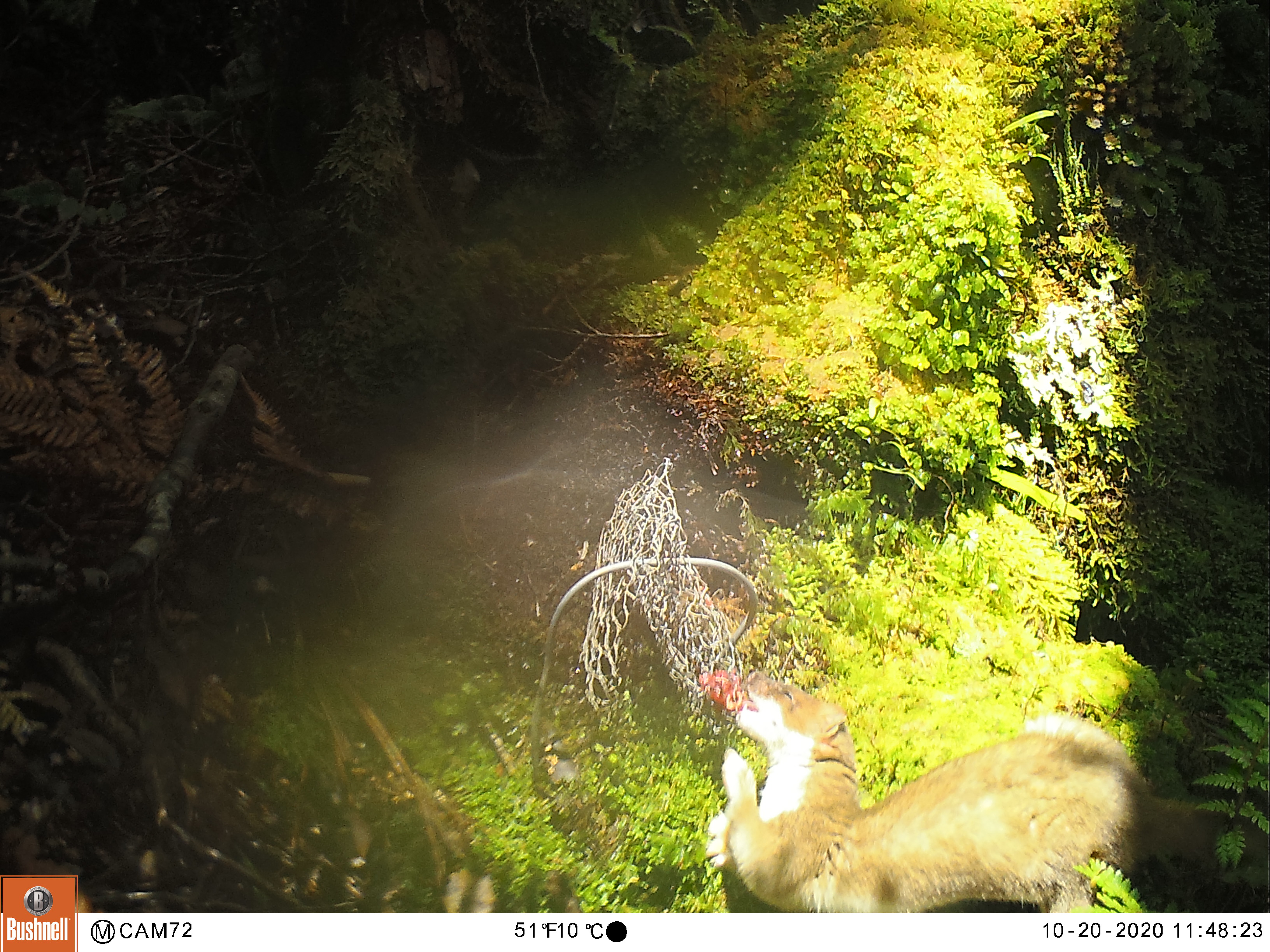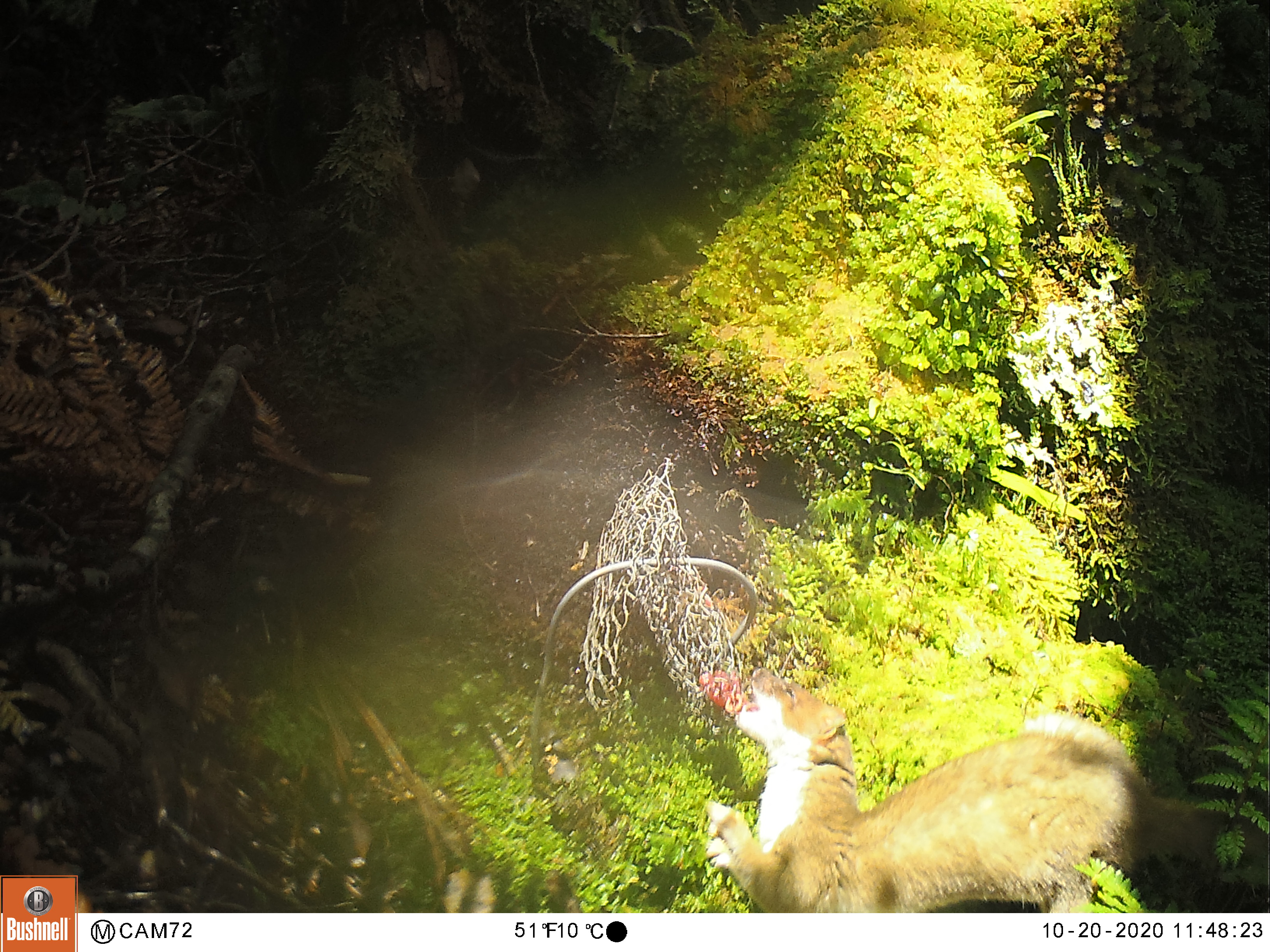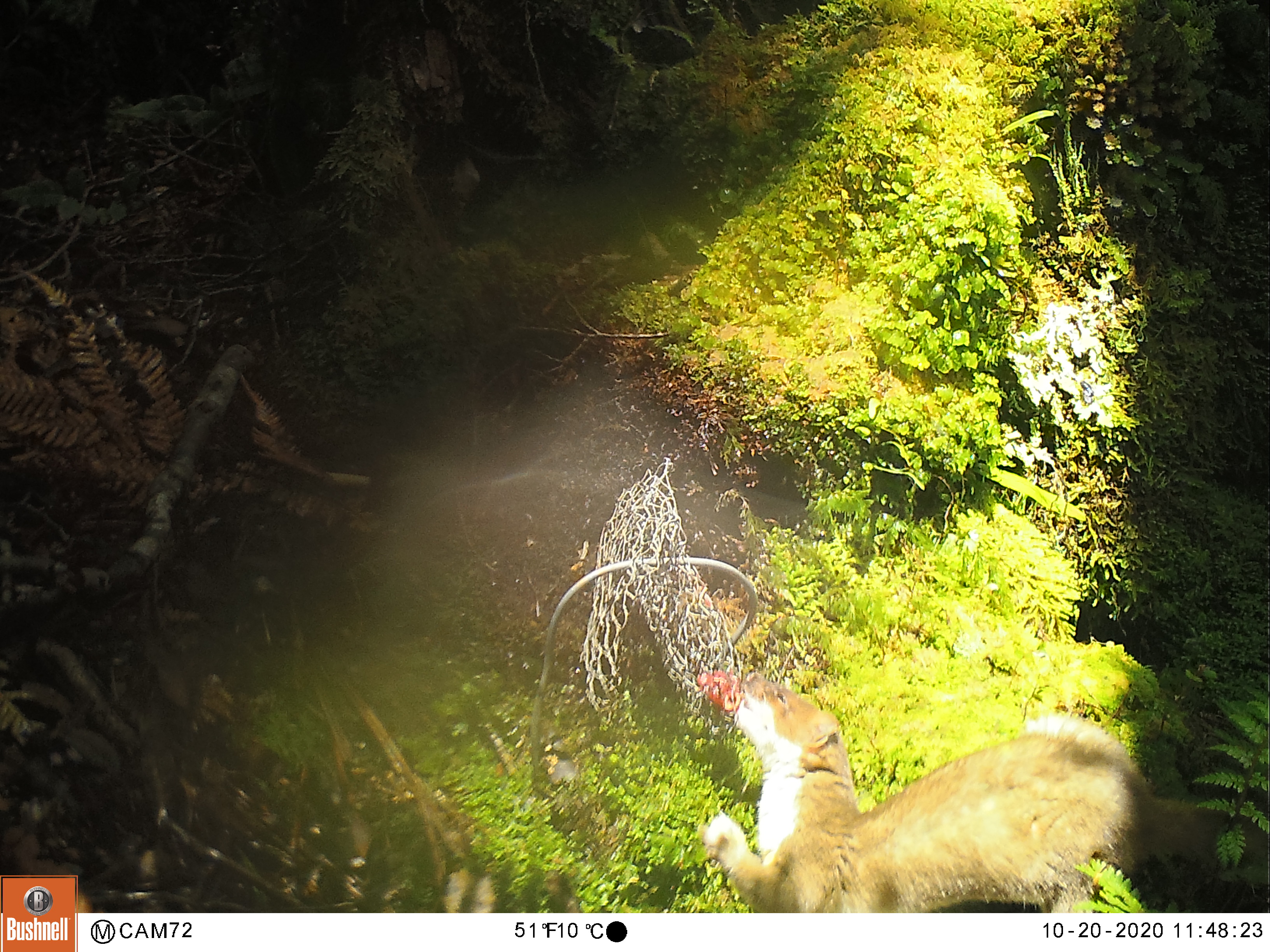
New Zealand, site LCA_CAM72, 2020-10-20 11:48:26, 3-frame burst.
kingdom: Animalia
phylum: Chordata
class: Mammalia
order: Carnivora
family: Mustelidae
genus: Mustela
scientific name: Mustela erminea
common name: stoat